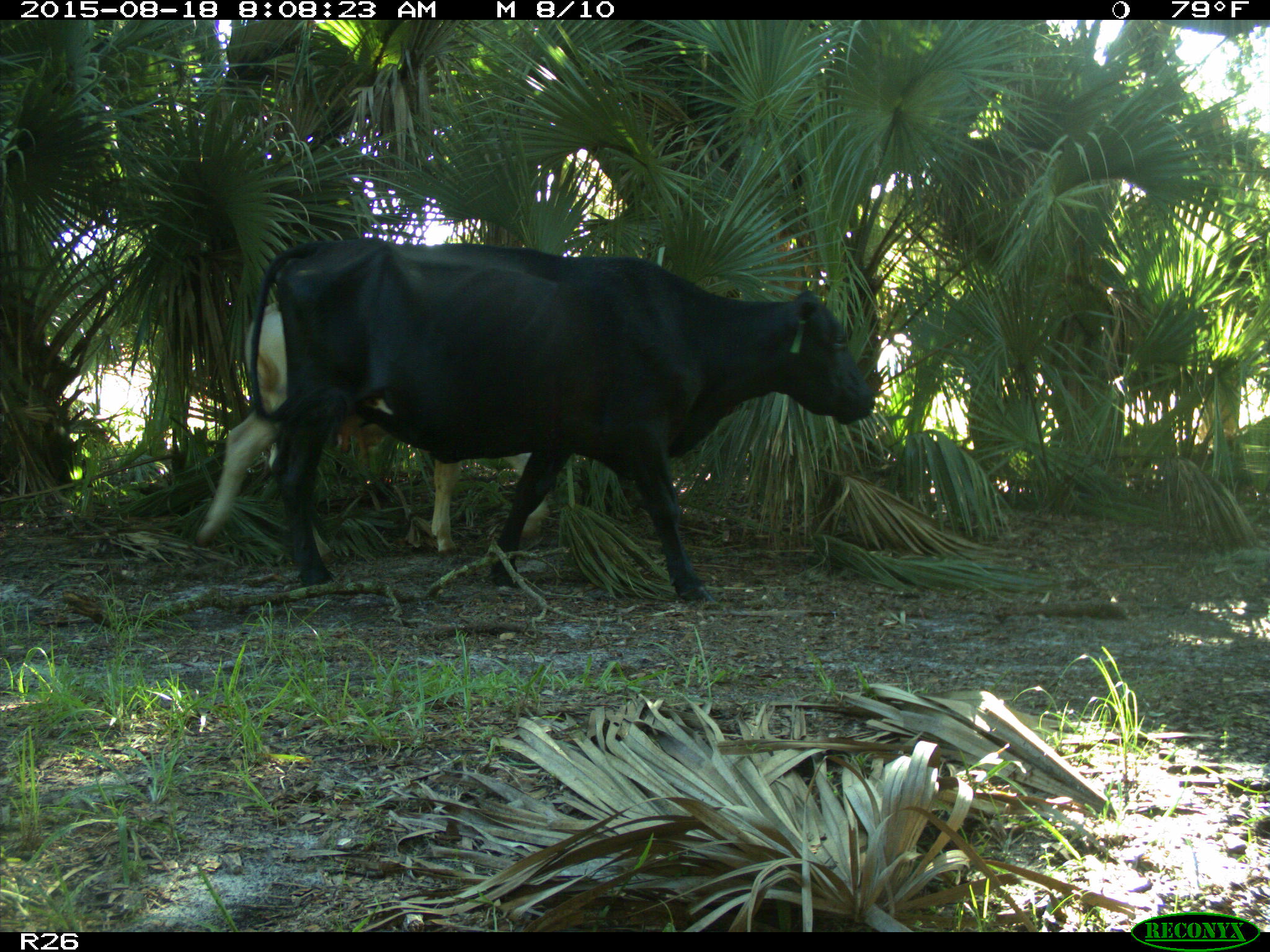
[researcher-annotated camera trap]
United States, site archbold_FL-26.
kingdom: Animalia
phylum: Chordata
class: Mammalia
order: Artiodactyla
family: Bovidae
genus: Bos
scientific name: Bos taurus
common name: domestic cow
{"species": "Bos taurus (domestic cow)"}